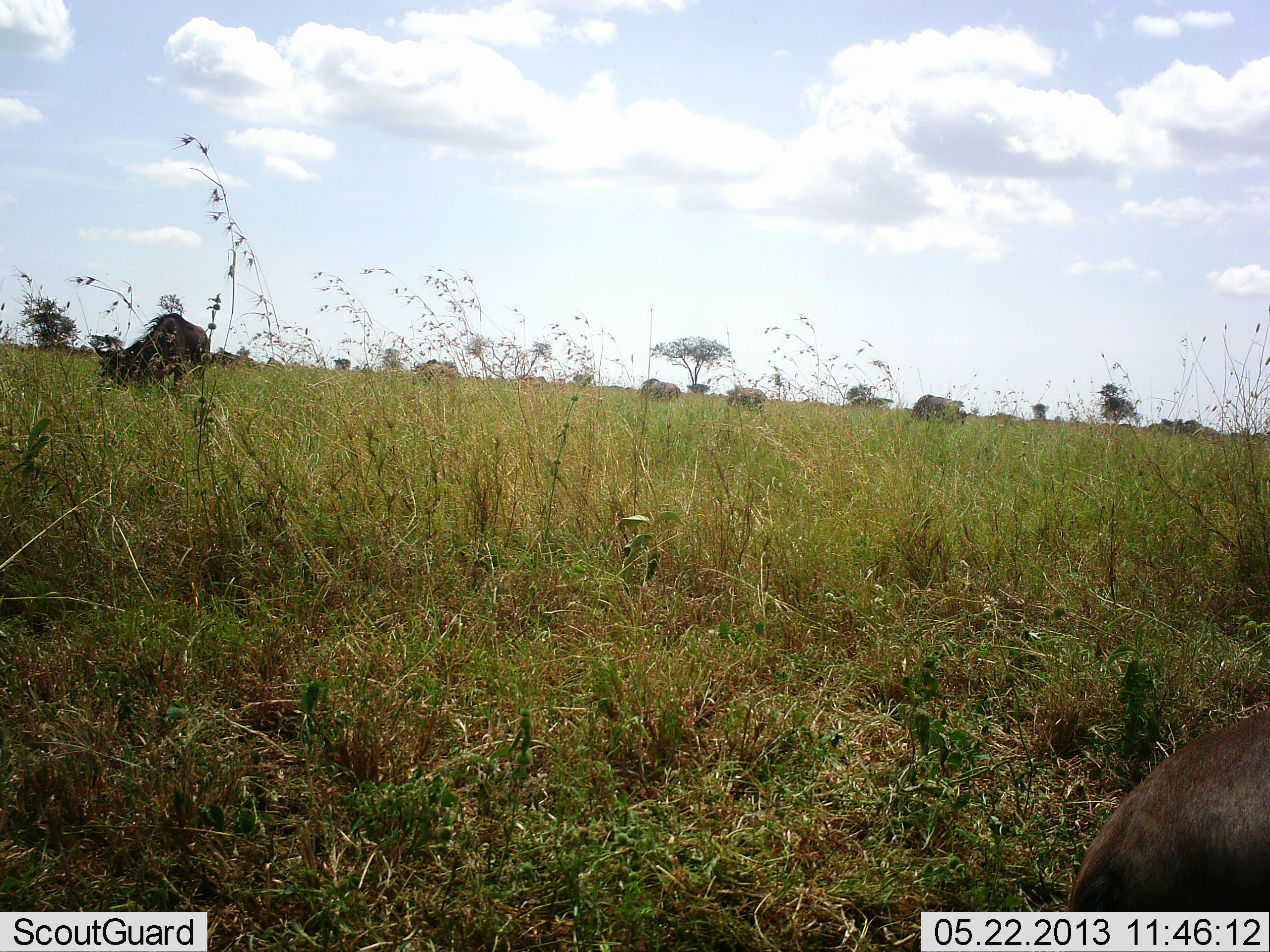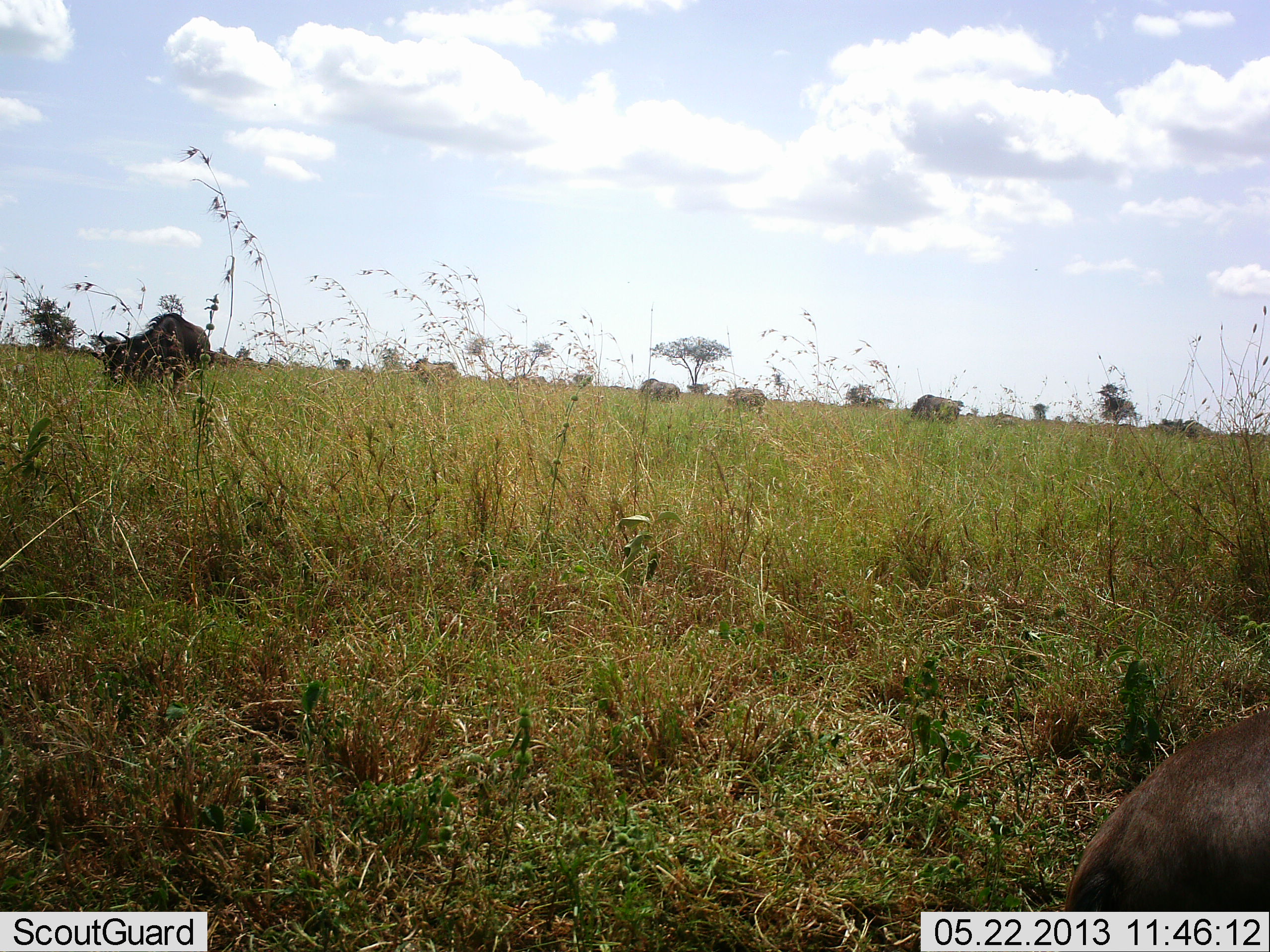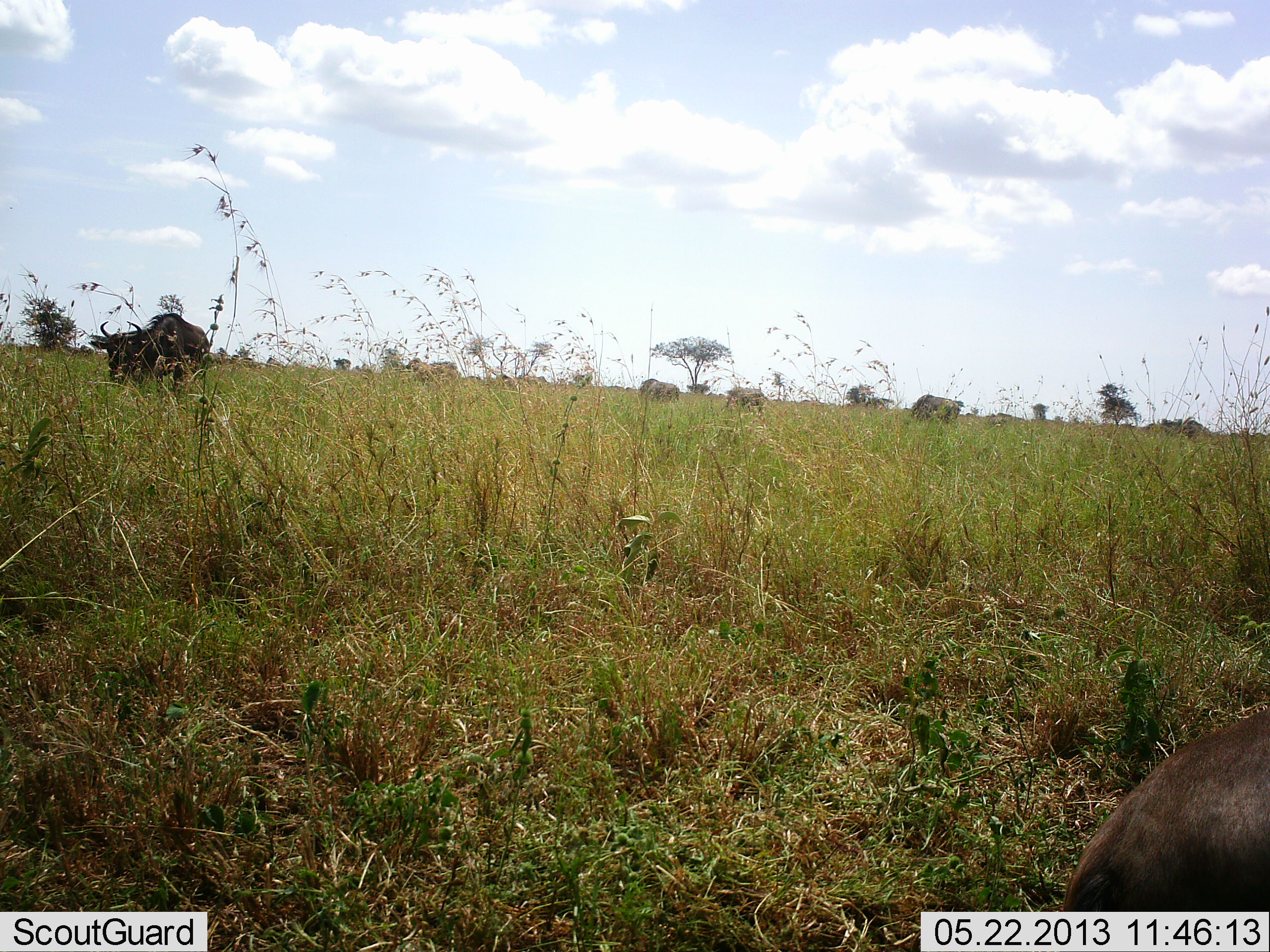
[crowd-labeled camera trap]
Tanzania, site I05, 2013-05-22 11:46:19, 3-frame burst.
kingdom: Animalia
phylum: Chordata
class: Mammalia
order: Artiodactyla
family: Bovidae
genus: Connochaetes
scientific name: Connochaetes taurinus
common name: blue wildebeest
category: wildebeest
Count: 6.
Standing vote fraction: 43%.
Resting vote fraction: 17%.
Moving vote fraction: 13%.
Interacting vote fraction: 4%.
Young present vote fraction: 0%.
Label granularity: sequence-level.